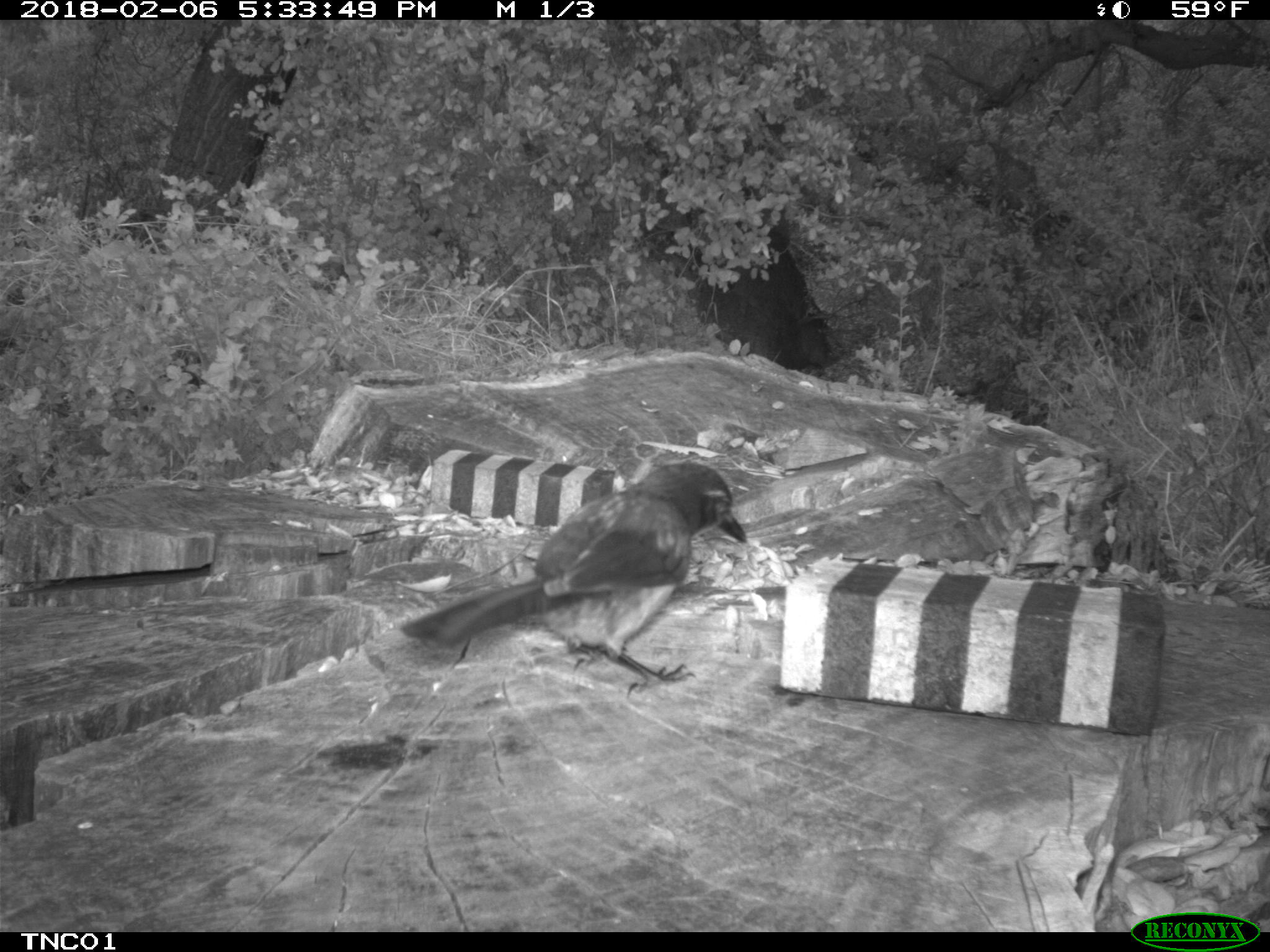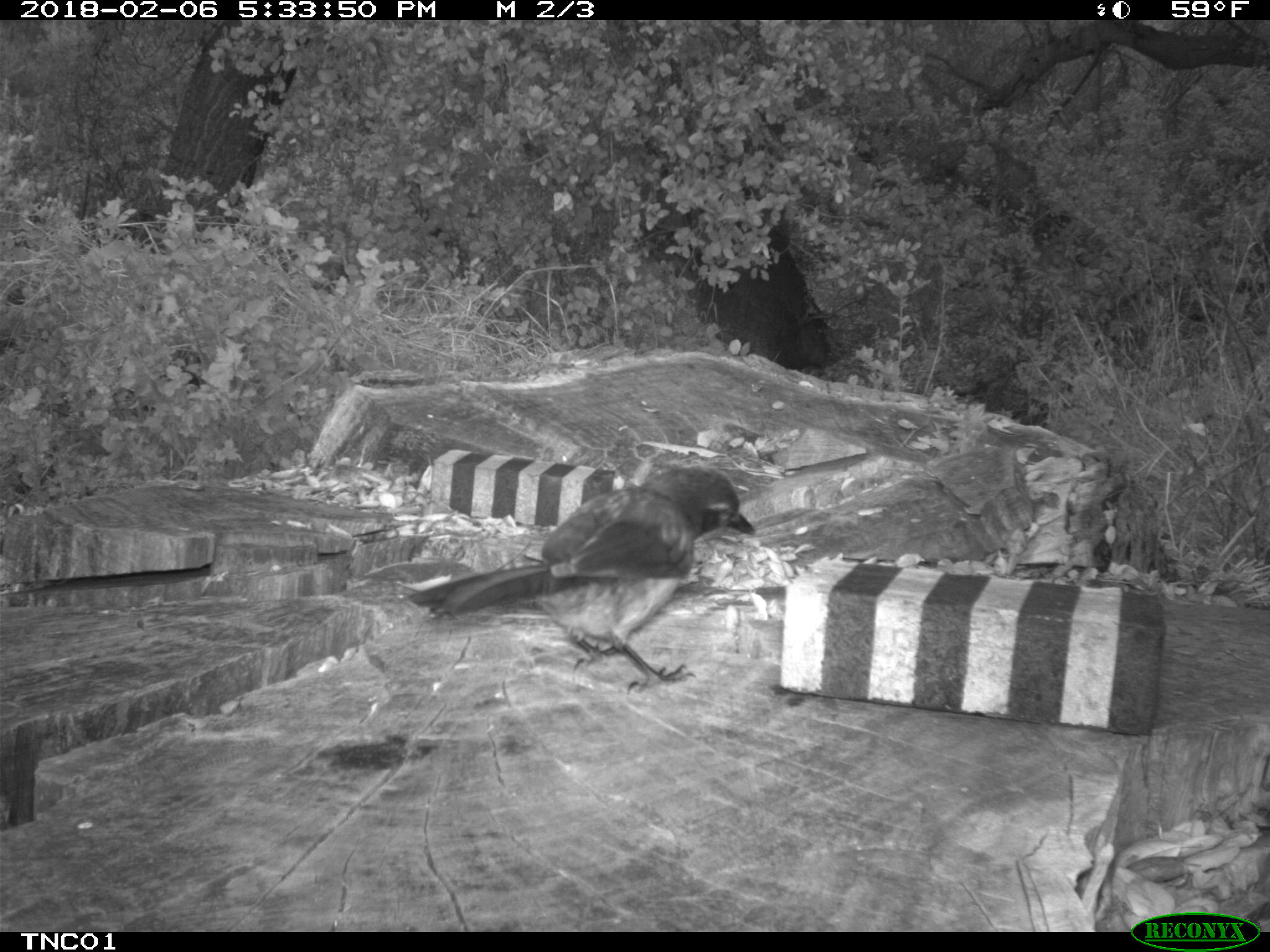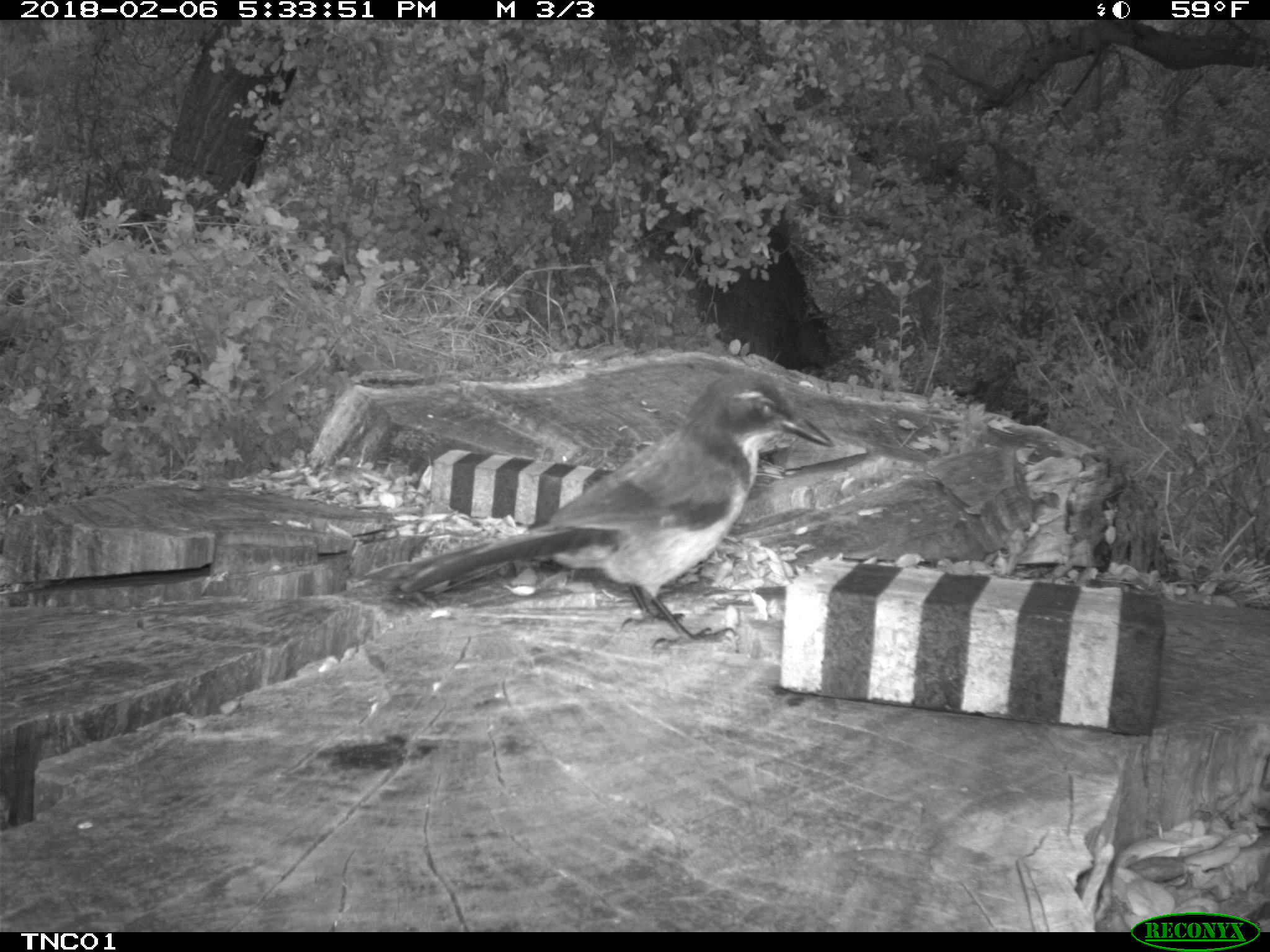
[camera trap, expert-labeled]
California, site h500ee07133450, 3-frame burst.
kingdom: Animalia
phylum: Chordata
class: Aves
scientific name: Aves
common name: bird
Bird (Aves).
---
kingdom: Animalia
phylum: Chordata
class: Mammalia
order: Rodentia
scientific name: Rodentia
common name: rodent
Rodent (Rodentia).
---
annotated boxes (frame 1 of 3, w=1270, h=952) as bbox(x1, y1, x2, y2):
bird: bbox(400, 461, 747, 700)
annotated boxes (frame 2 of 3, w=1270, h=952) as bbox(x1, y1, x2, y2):
bird: bbox(406, 466, 754, 694)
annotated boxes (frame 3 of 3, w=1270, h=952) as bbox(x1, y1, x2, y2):
rodent: bbox(391, 371, 835, 657)